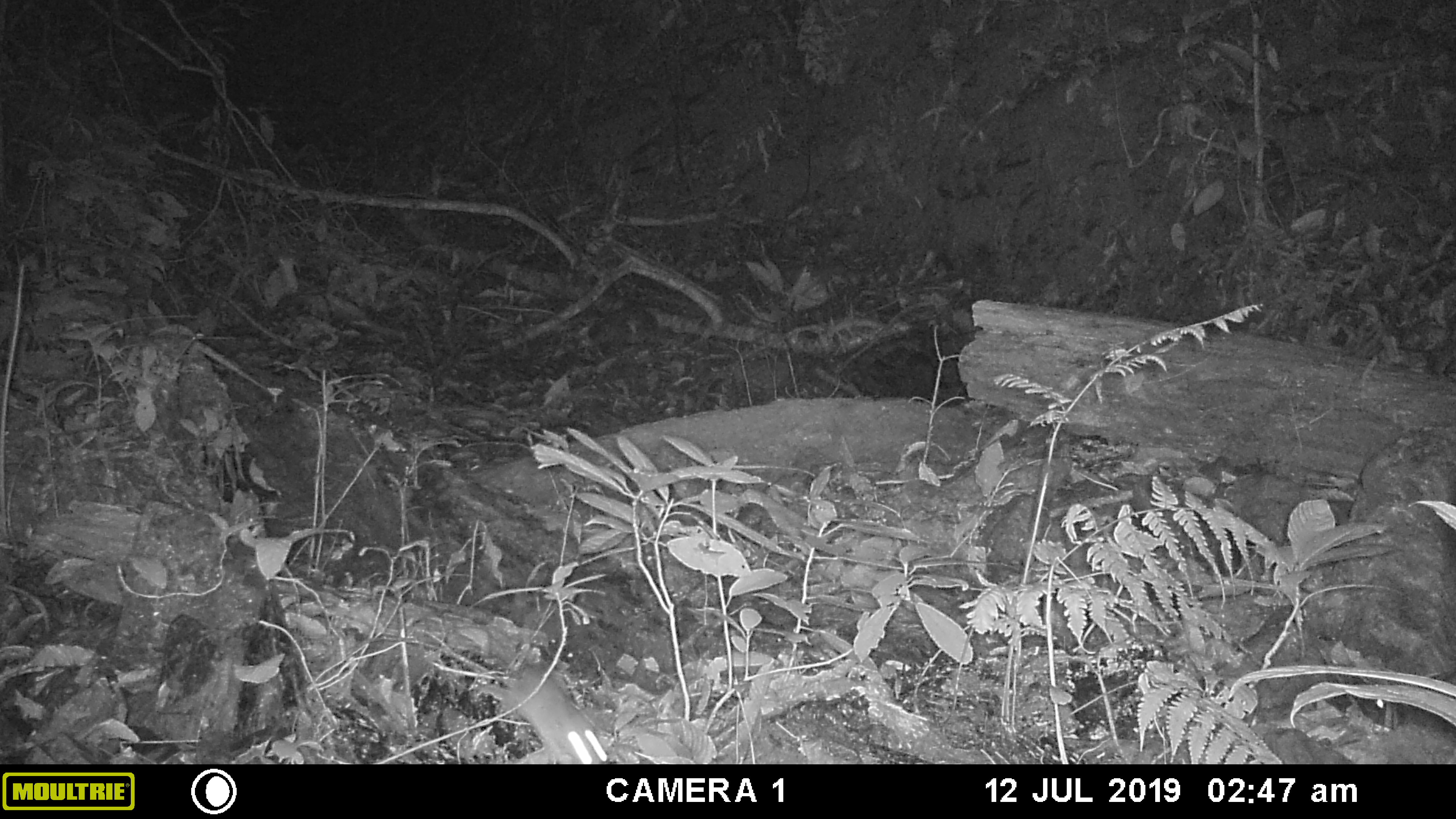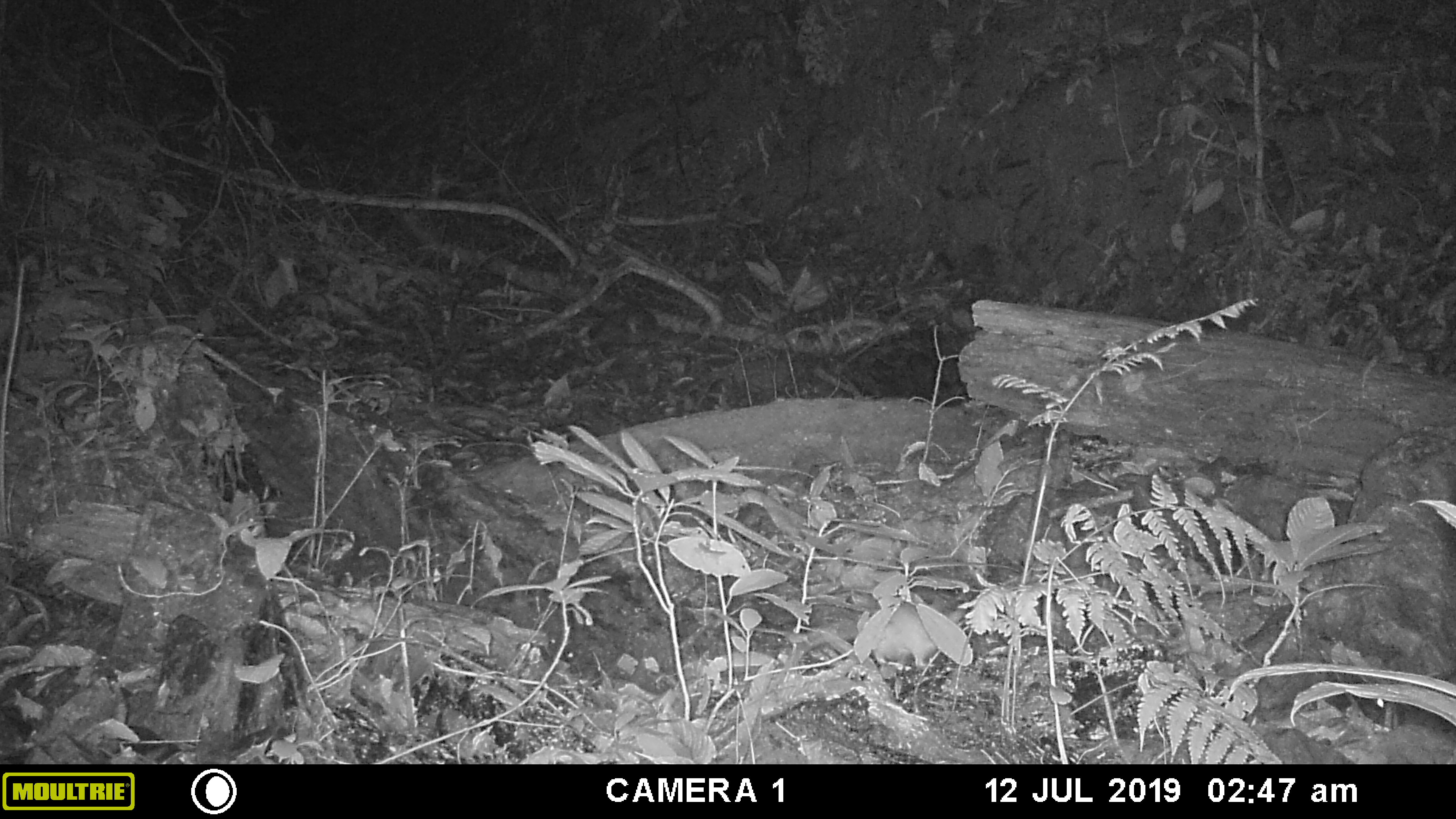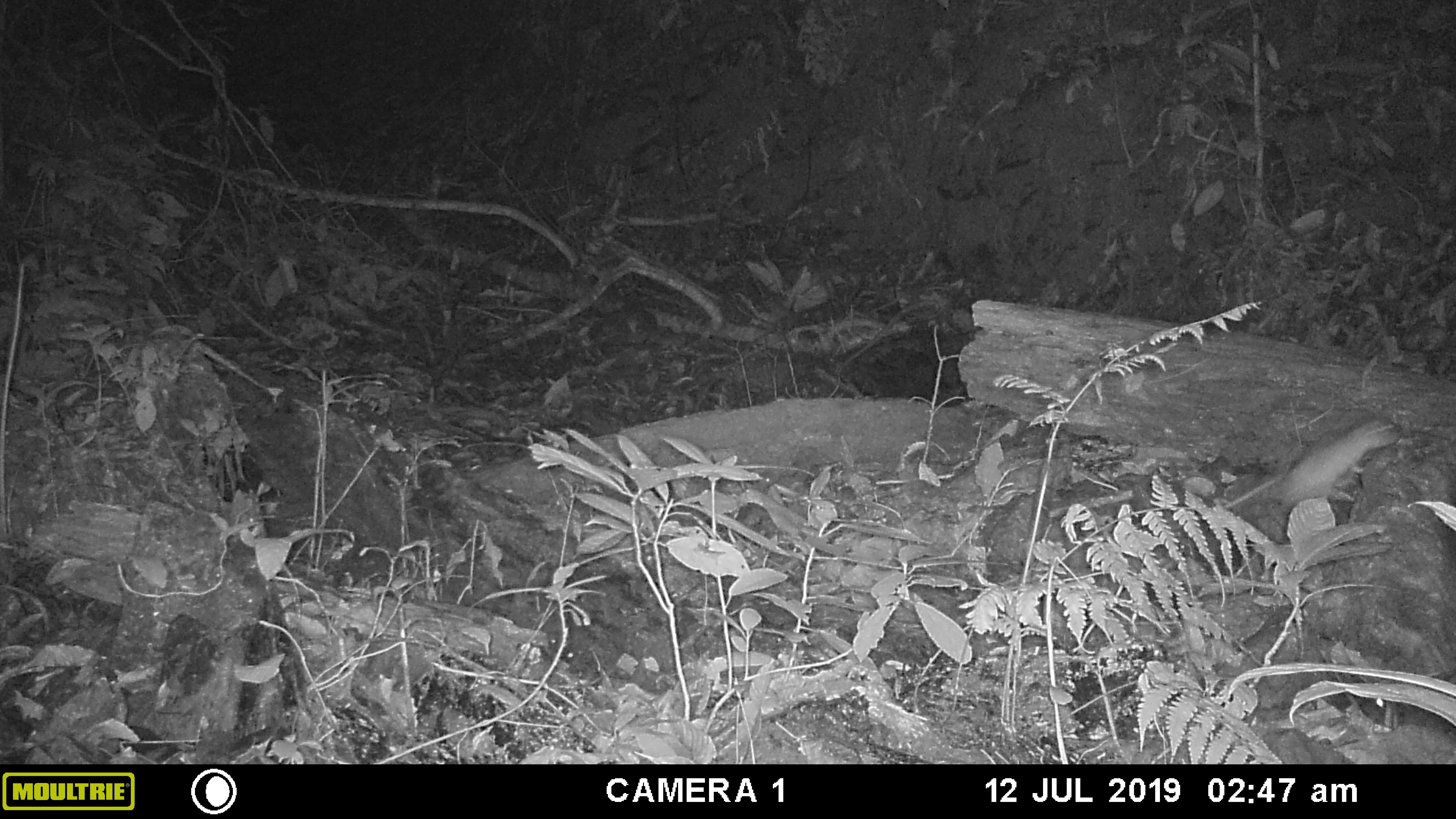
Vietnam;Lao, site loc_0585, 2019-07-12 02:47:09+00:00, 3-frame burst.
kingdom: Animalia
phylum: Chordata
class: Mammalia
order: Rodentia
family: Muridae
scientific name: Muridae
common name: old-world mice and rats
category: unidentified murid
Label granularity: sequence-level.